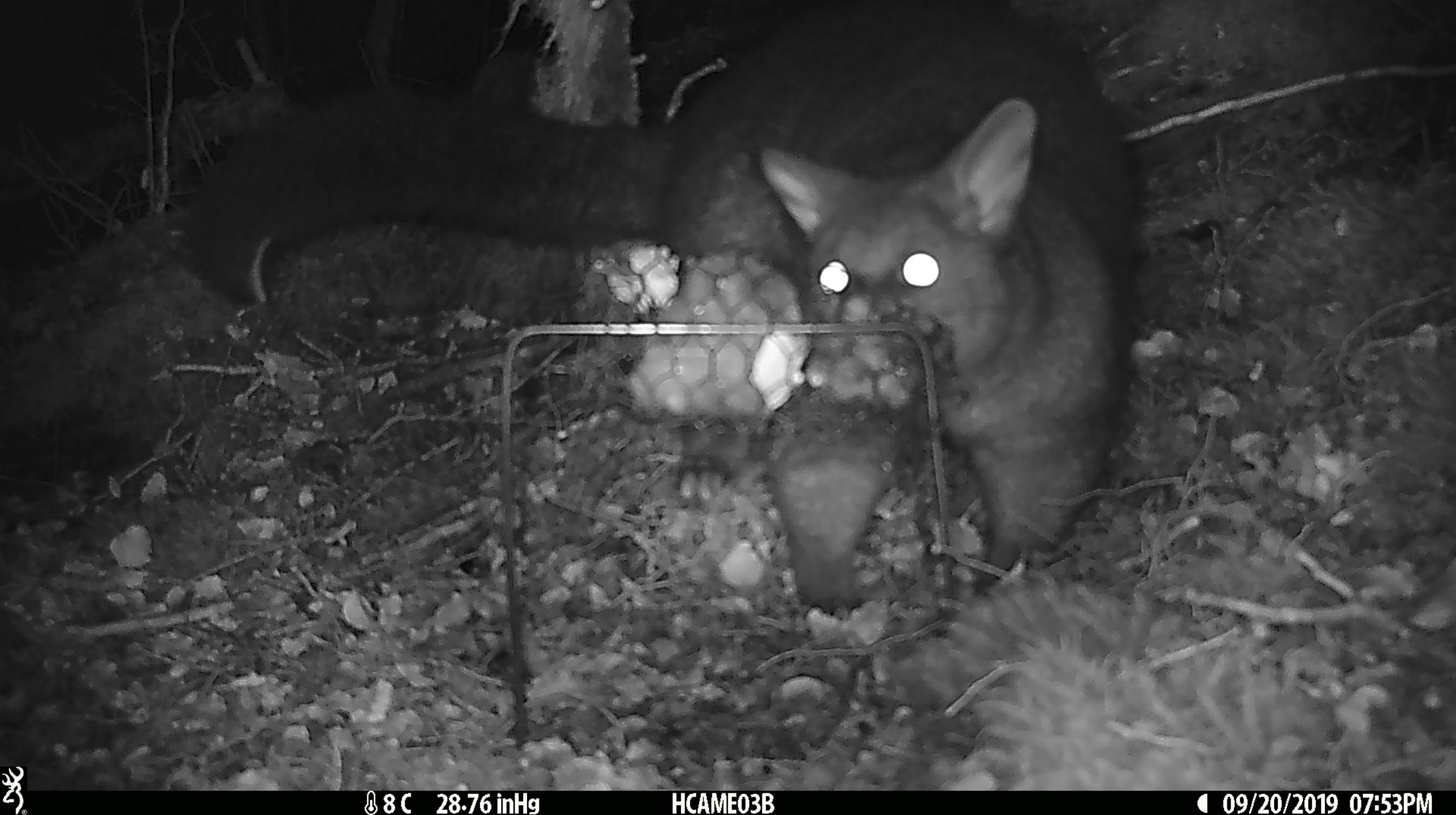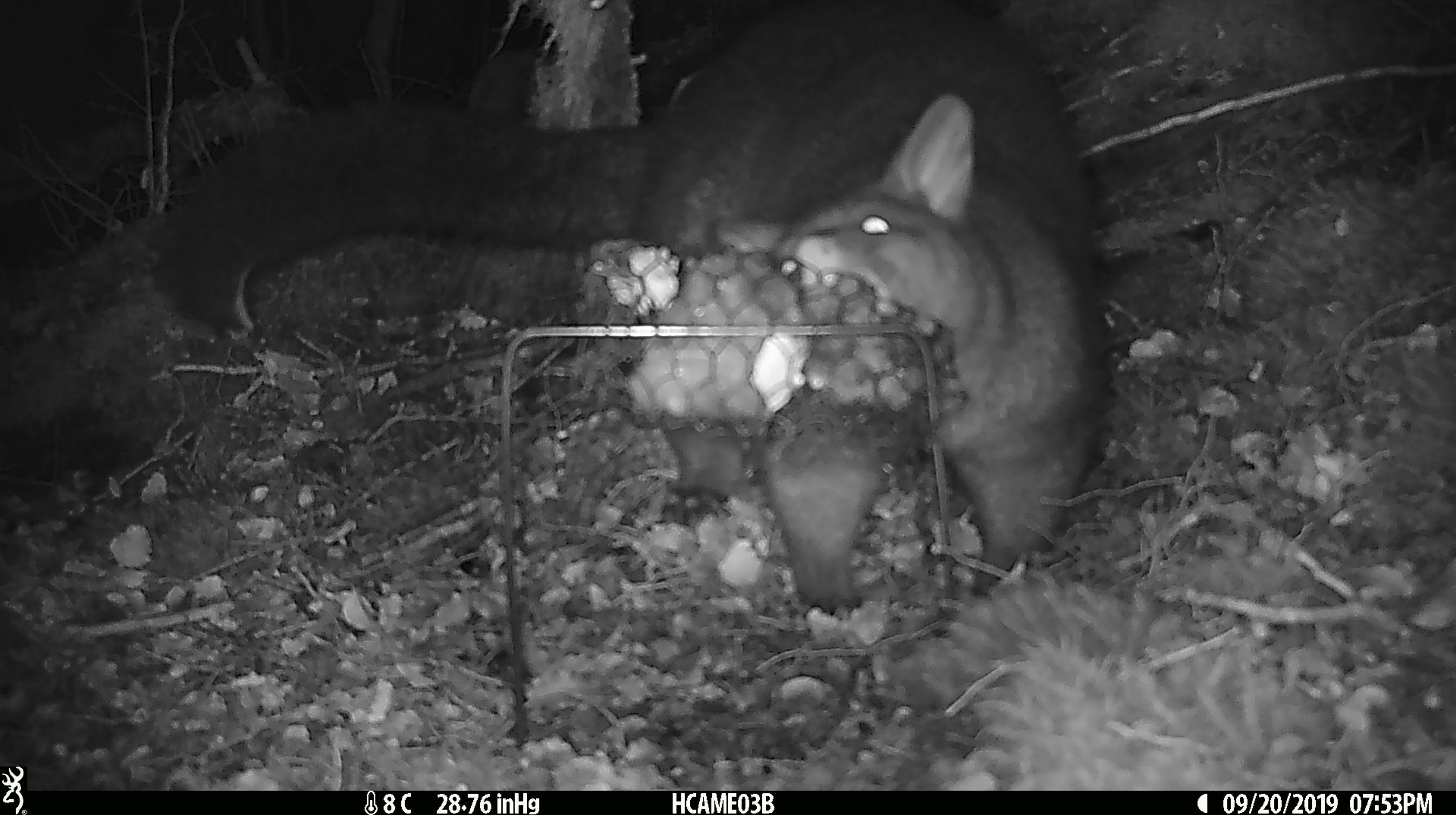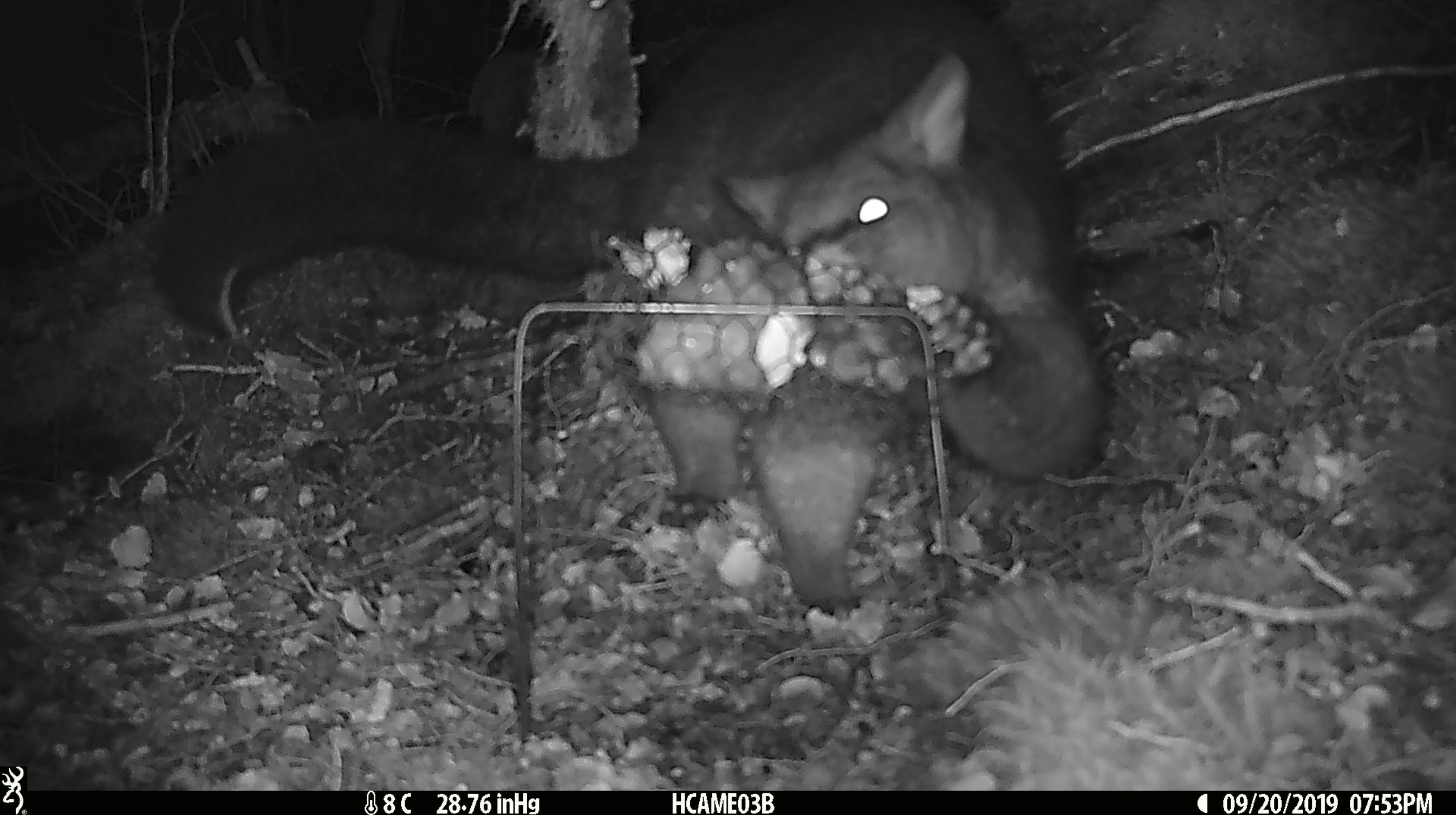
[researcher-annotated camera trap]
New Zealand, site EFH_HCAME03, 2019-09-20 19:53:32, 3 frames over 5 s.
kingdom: Animalia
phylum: Chordata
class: Mammalia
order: Diprotodontia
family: Phalangeridae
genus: Trichosurus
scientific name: Trichosurus vulpecula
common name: common brushtail possum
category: possum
Possum (common brushtail possum) (Trichosurus vulpecula).